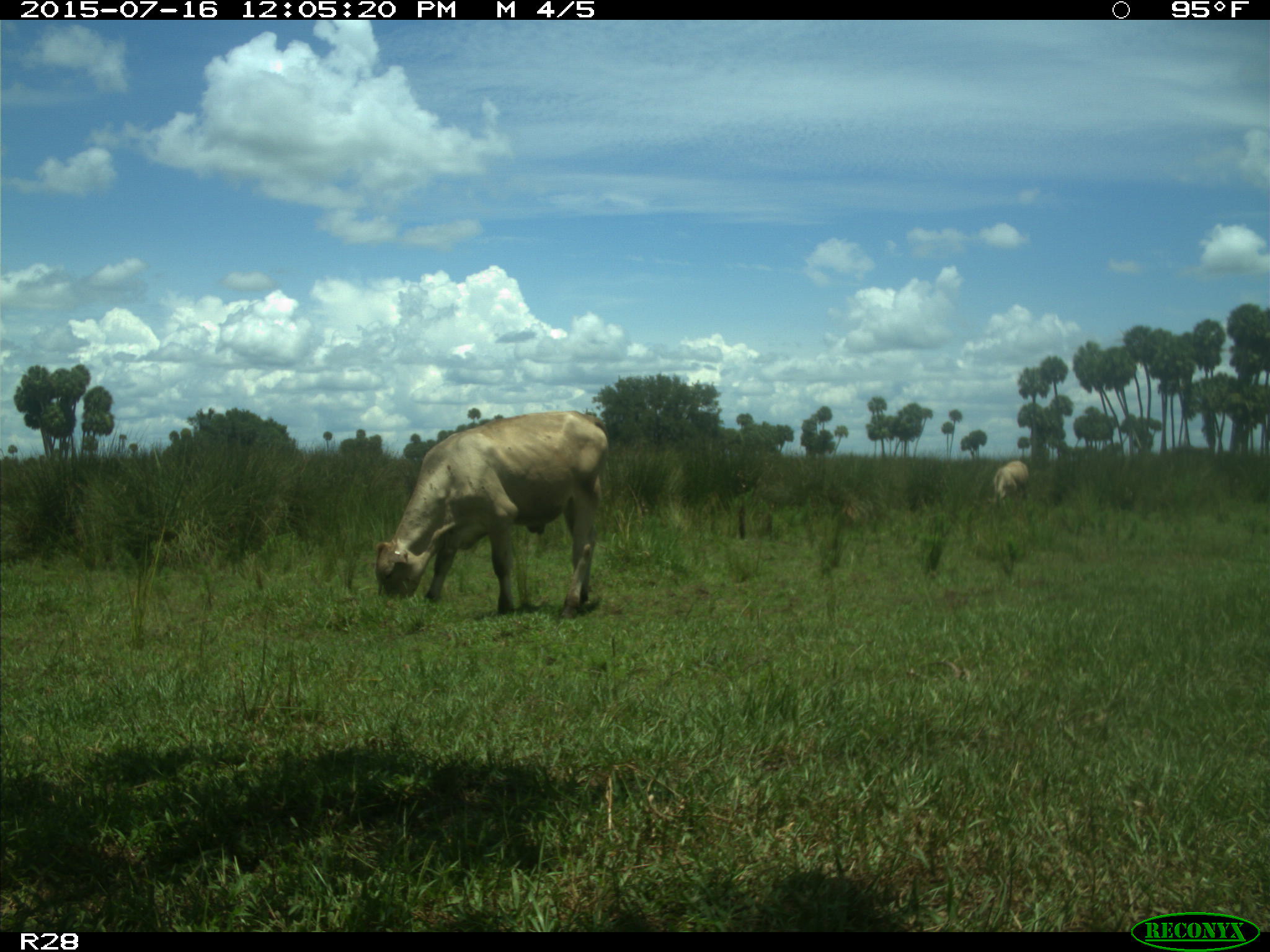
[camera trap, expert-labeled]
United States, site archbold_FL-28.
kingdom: Animalia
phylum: Chordata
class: Mammalia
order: Artiodactyla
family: Bovidae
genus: Bos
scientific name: Bos taurus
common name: domestic cow